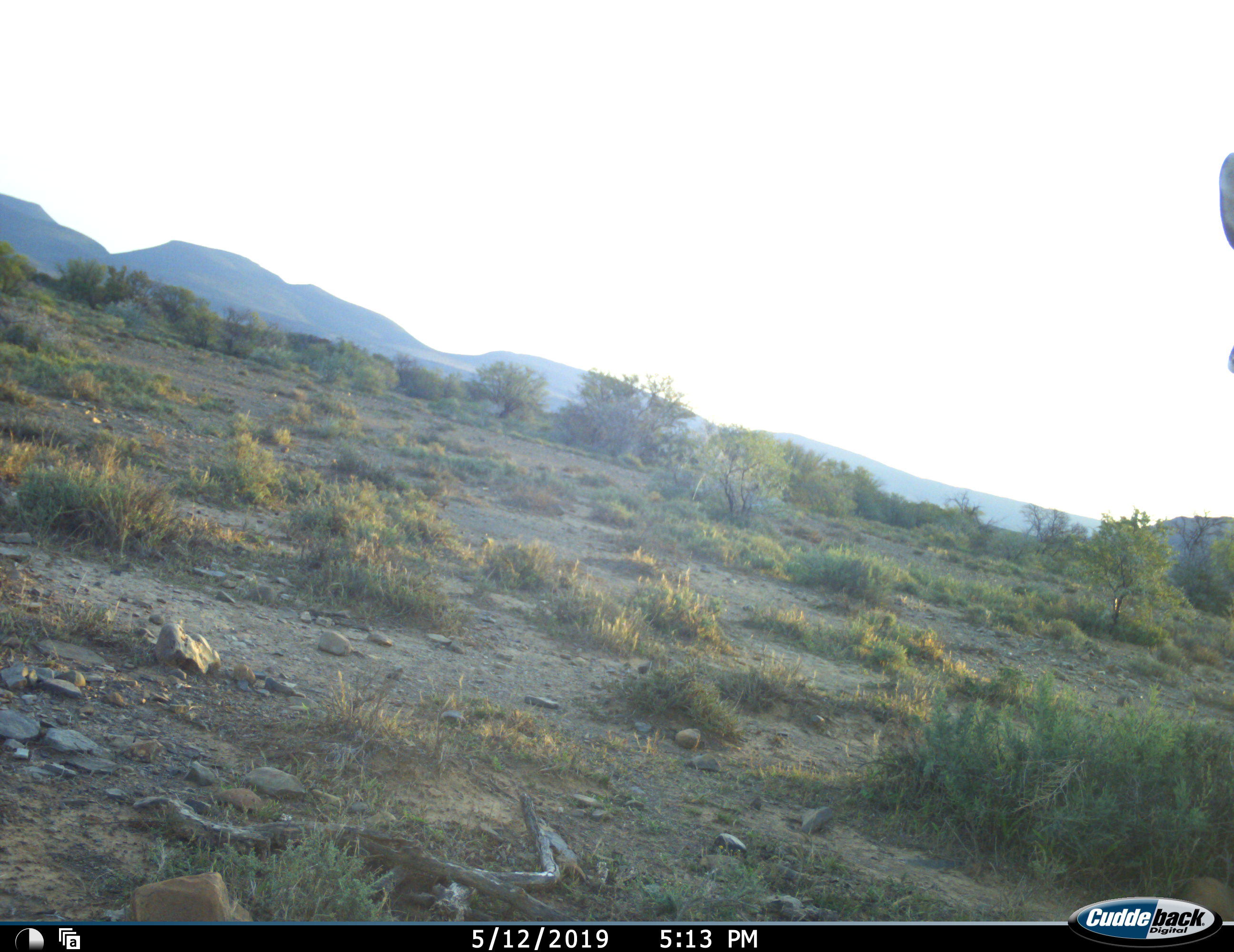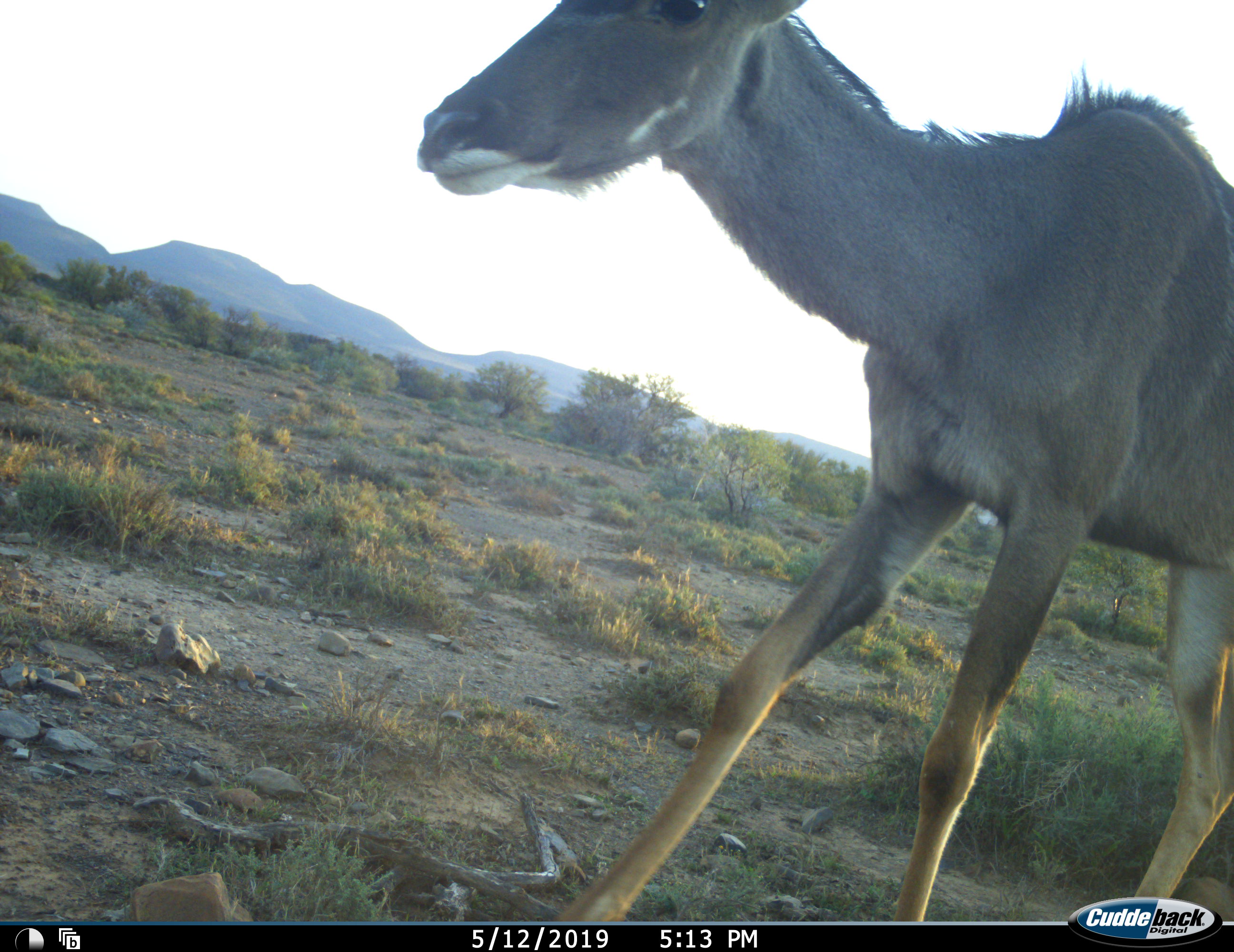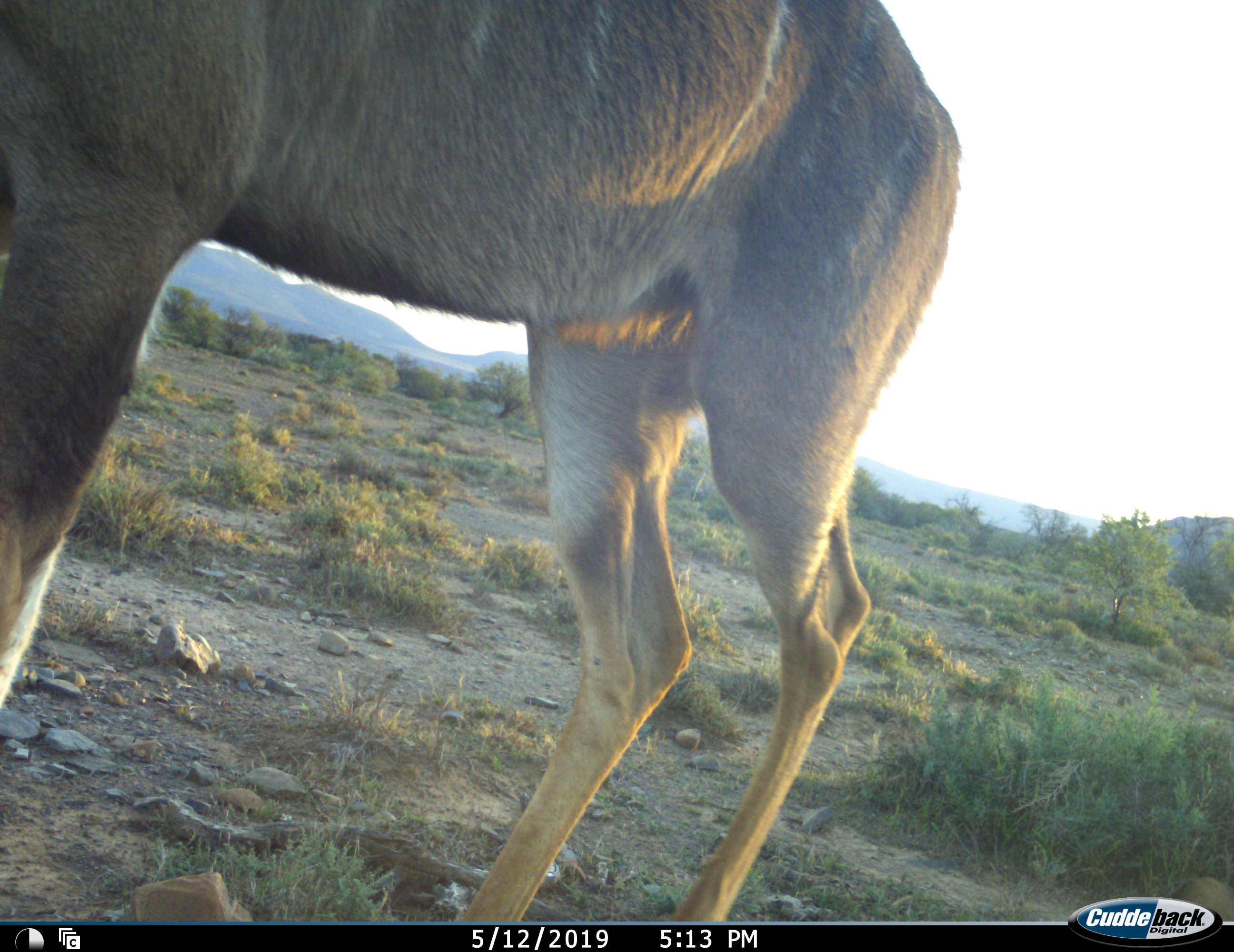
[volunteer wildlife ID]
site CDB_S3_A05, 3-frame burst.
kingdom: Animalia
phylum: Chordata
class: Mammalia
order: Artiodactyla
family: Bovidae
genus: Tragelaphus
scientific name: Tragelaphus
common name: kudu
Kudu (Tragelaphus), count 1. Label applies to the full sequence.